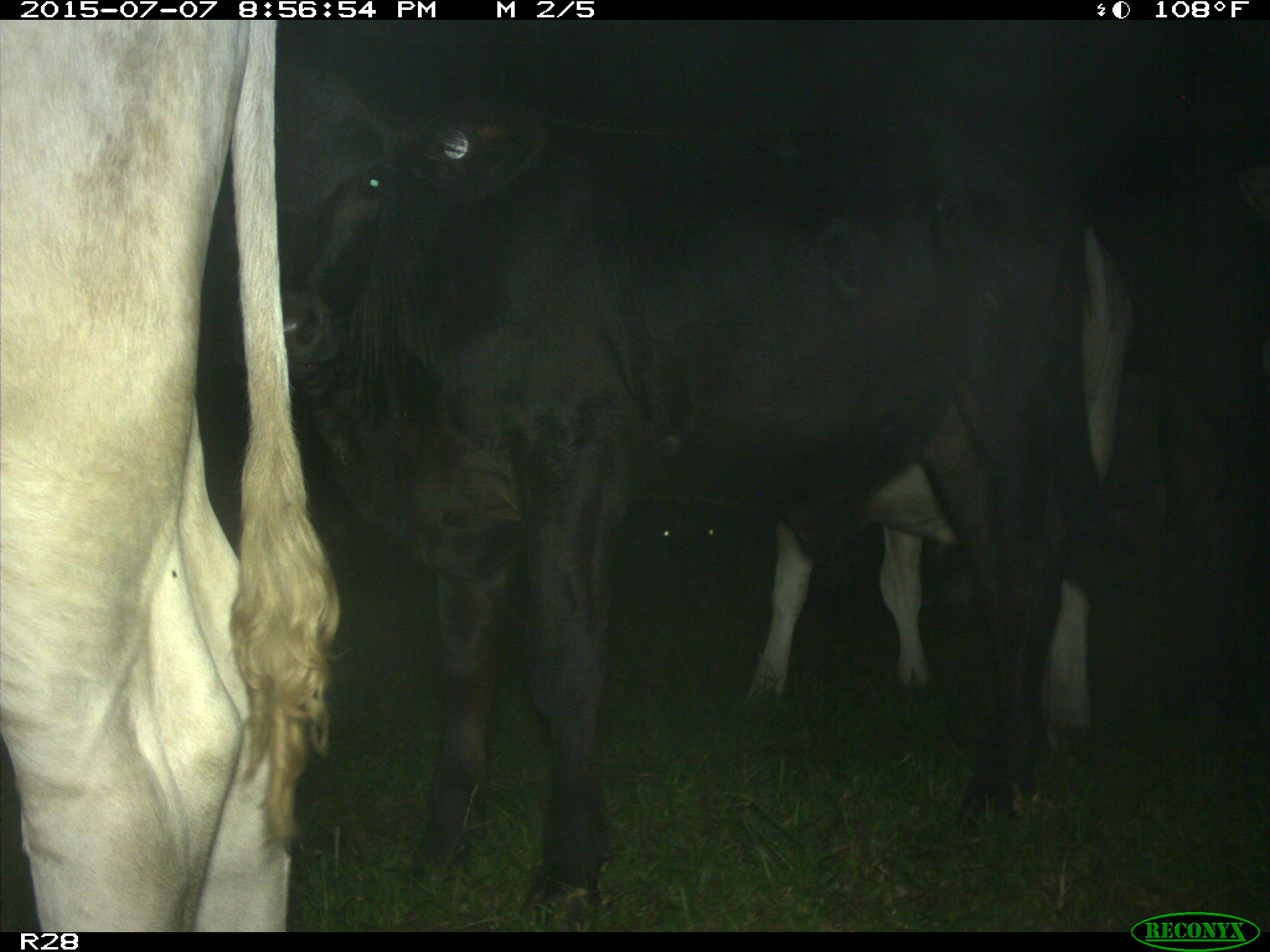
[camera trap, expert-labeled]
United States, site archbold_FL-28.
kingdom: Animalia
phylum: Chordata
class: Mammalia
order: Artiodactyla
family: Bovidae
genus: Bos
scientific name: Bos taurus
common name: domestic cow